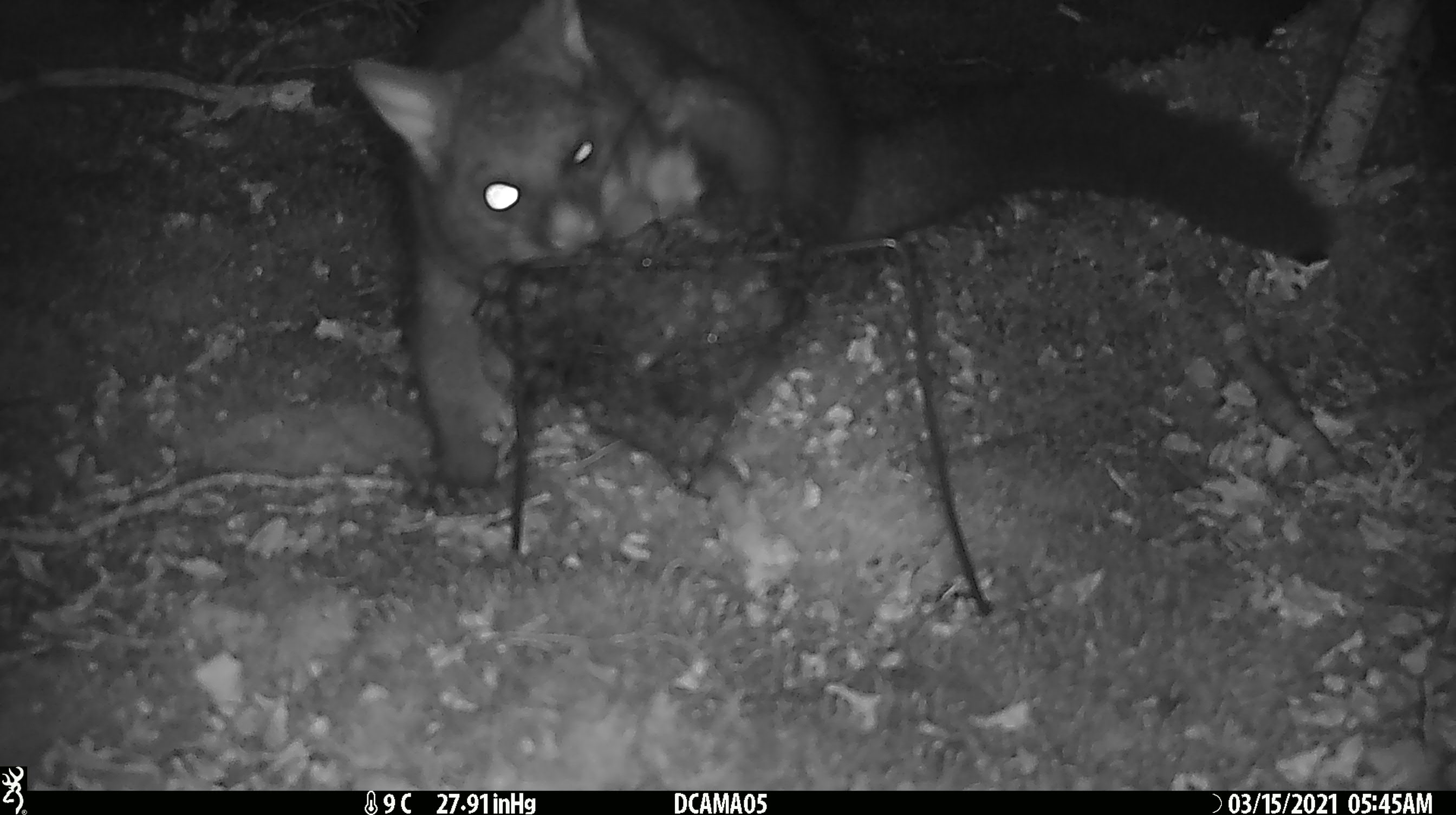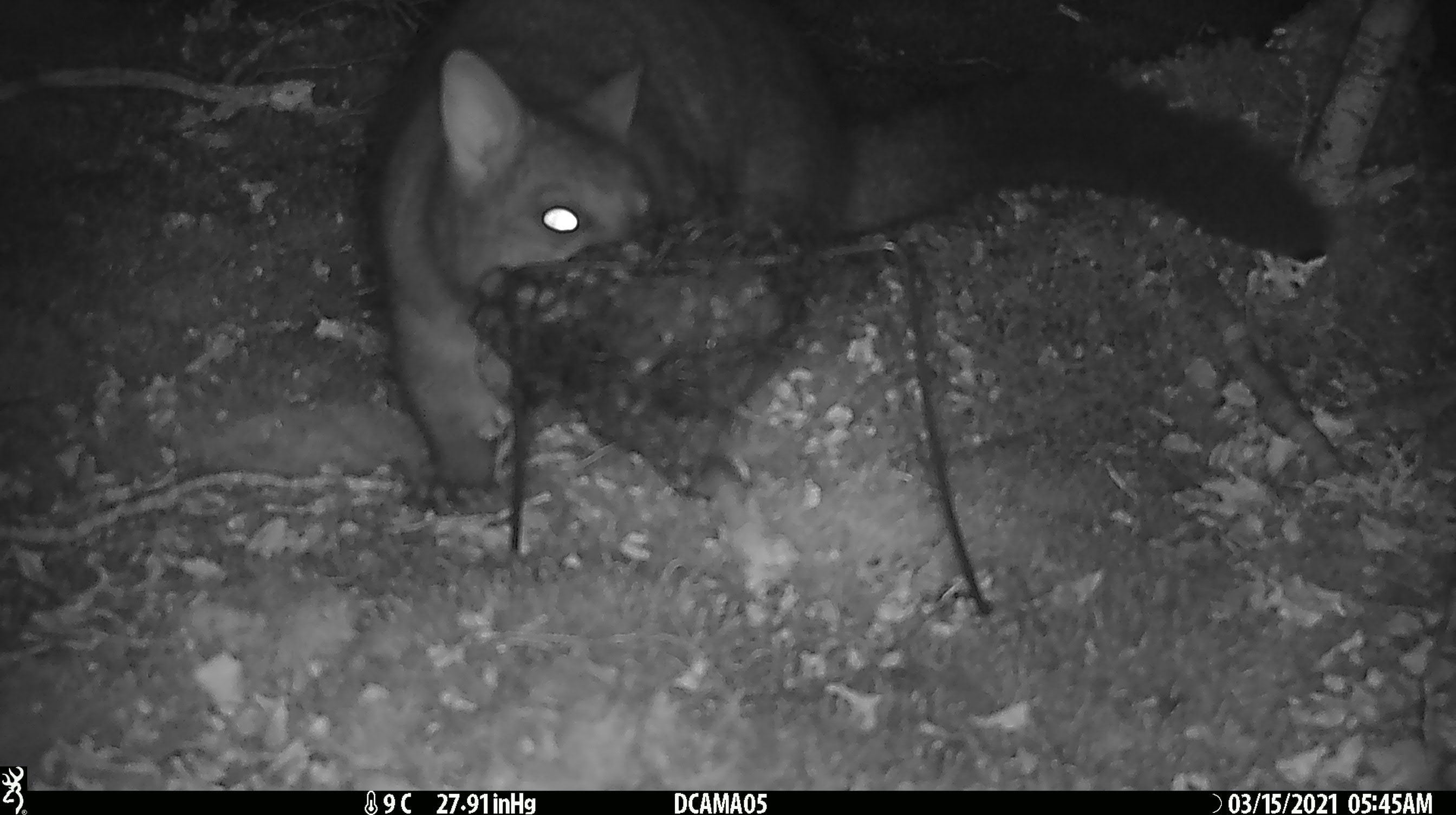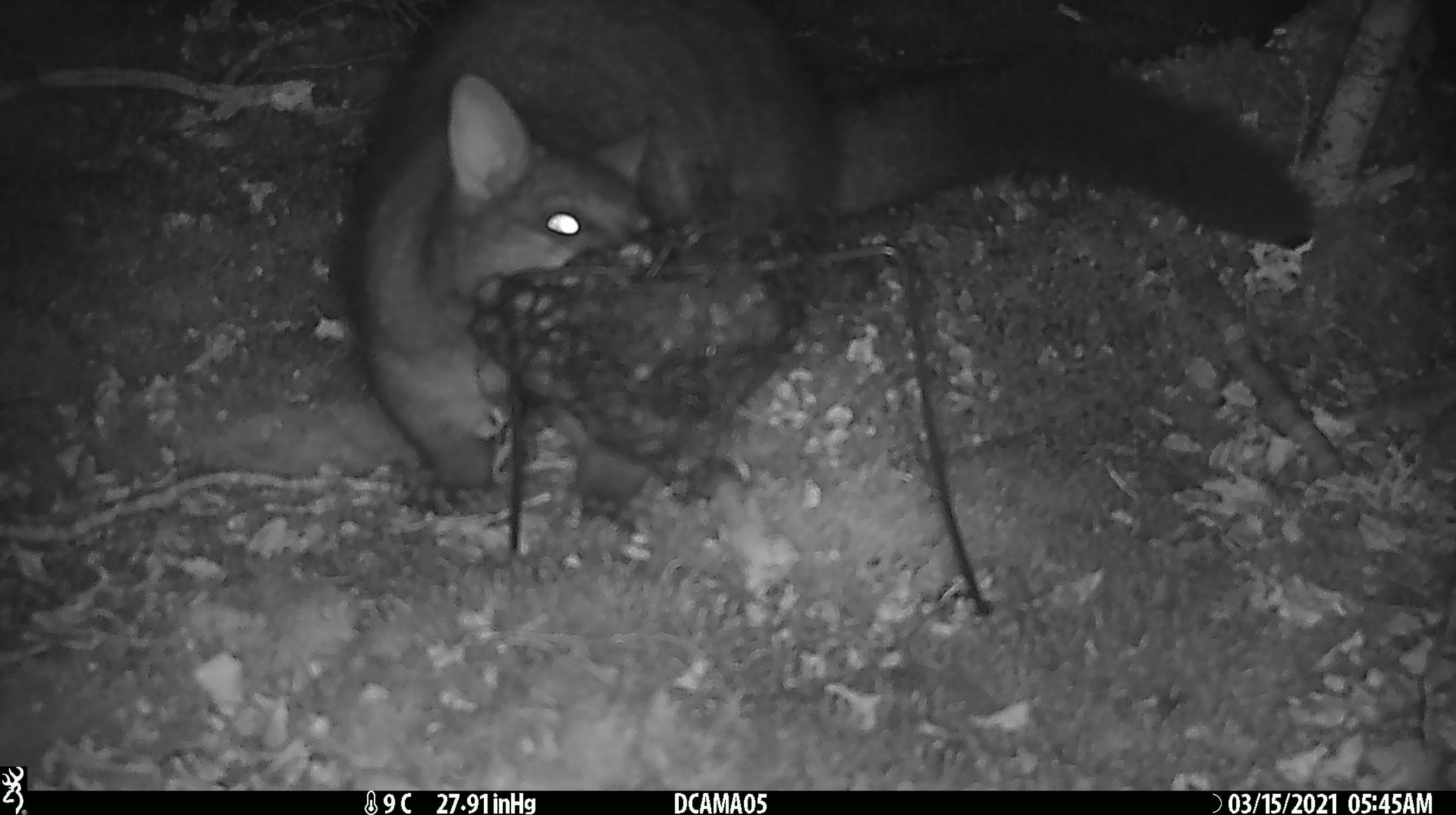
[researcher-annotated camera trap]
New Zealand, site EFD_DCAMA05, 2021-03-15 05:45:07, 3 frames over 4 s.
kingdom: Animalia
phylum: Chordata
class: Mammalia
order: Diprotodontia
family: Phalangeridae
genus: Trichosurus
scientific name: Trichosurus vulpecula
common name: common brushtail possum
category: possum